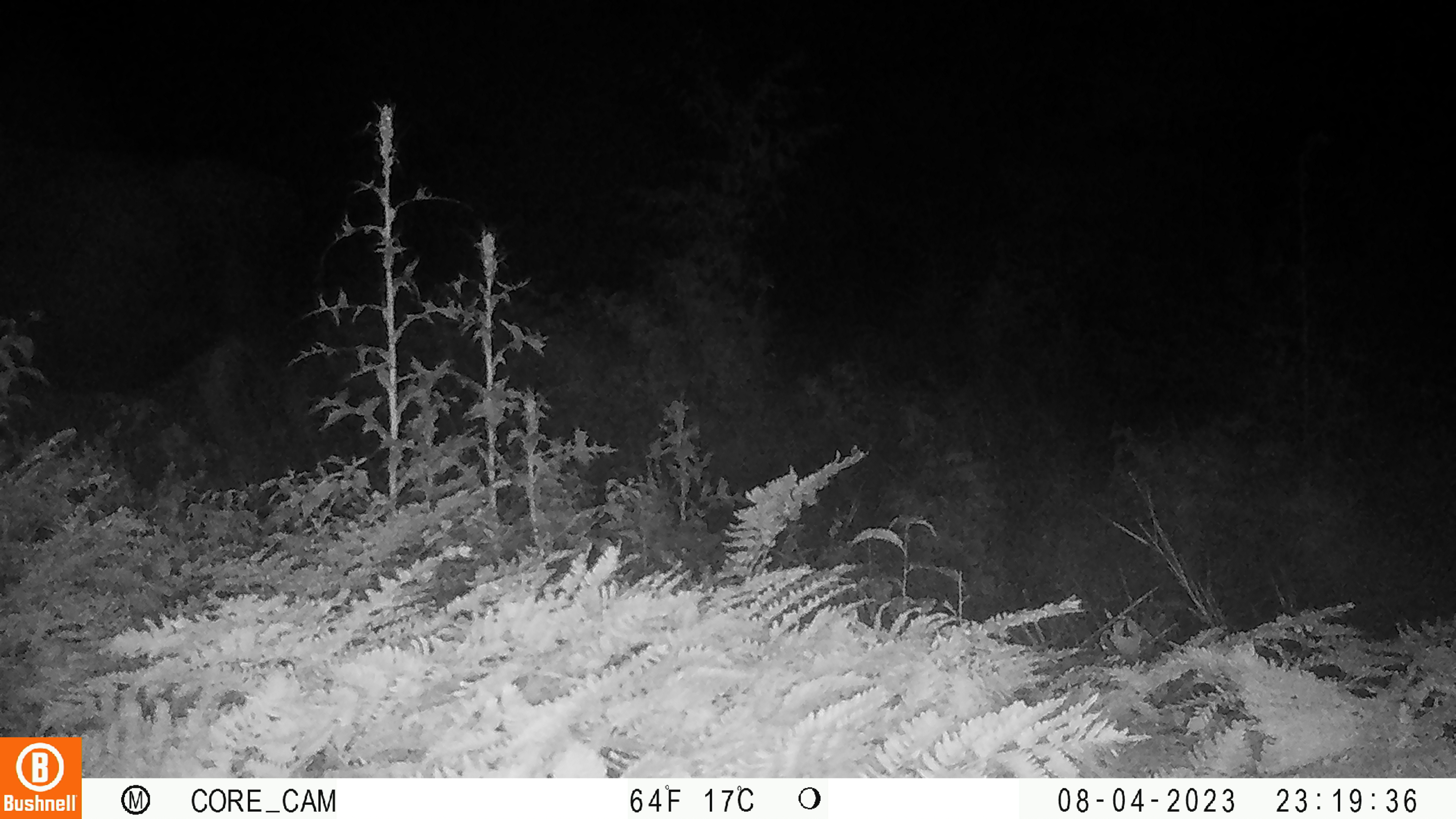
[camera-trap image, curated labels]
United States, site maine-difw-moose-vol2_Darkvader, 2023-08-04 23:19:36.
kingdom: Animalia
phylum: Chordata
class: Mammalia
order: Artiodactyla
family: Cervidae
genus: Alces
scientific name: Alces alces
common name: moose